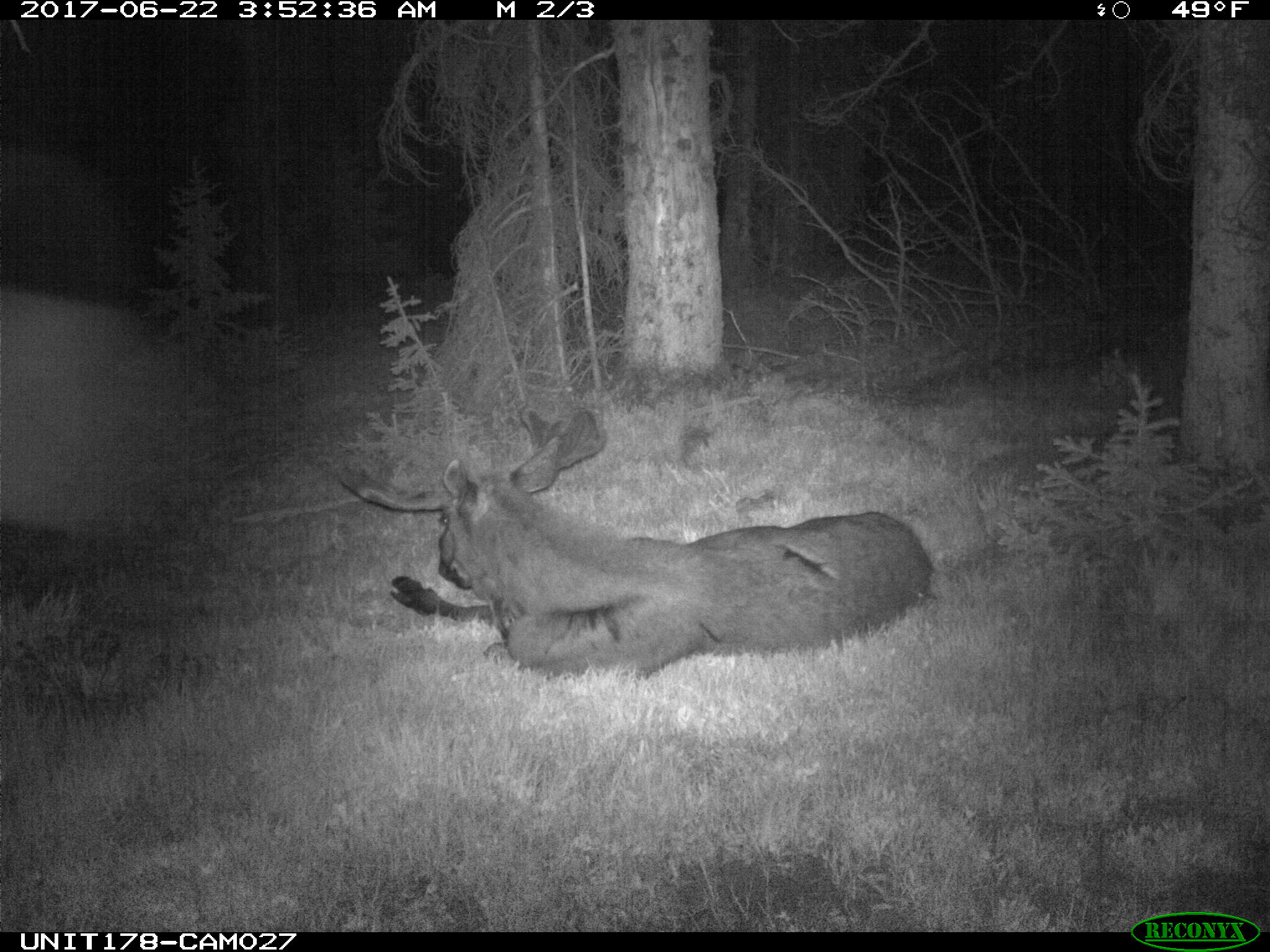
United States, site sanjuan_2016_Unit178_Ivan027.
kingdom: Animalia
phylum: Chordata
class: Mammalia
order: Artiodactyla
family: Cervidae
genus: Alces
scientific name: Alces alces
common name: moose